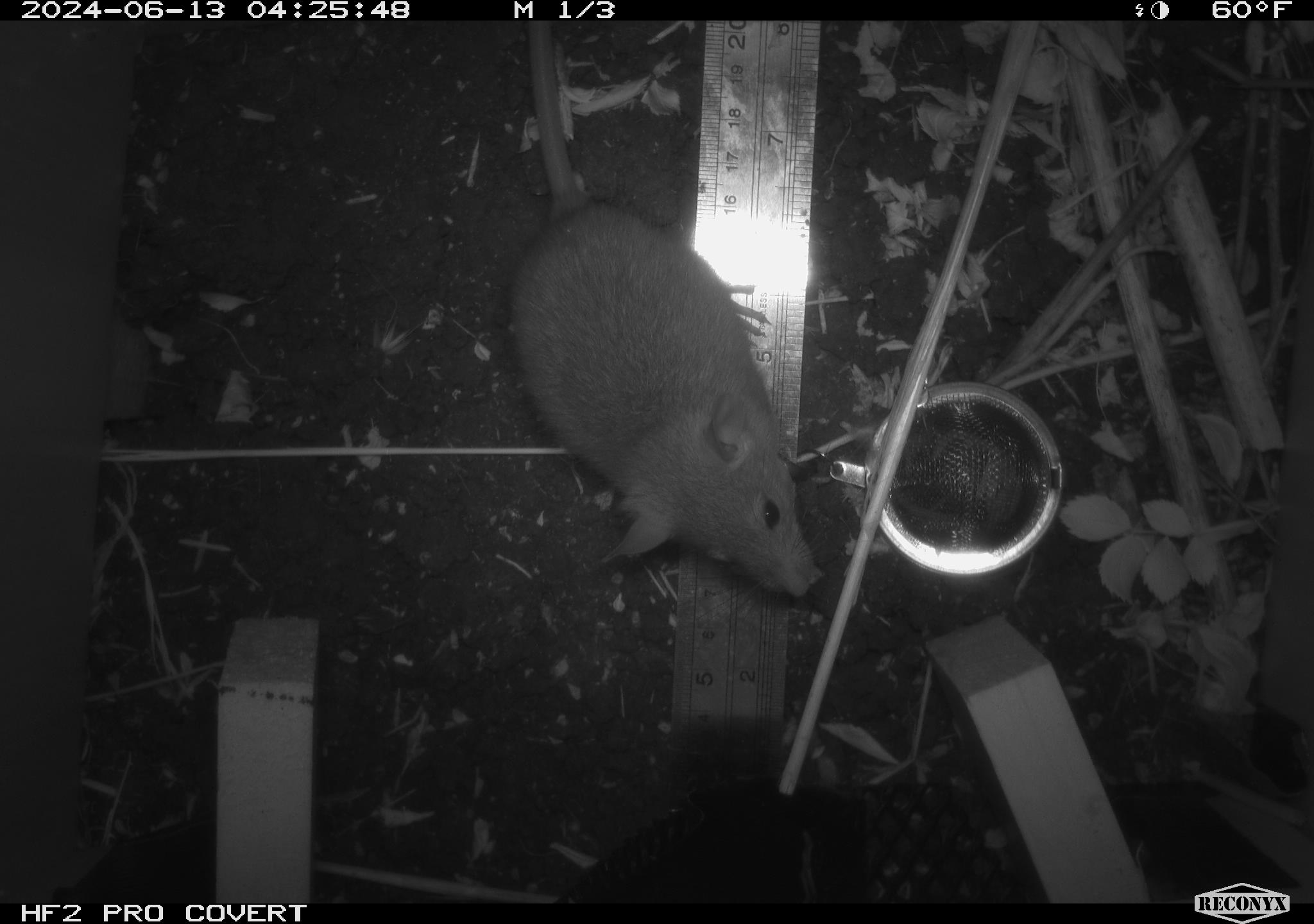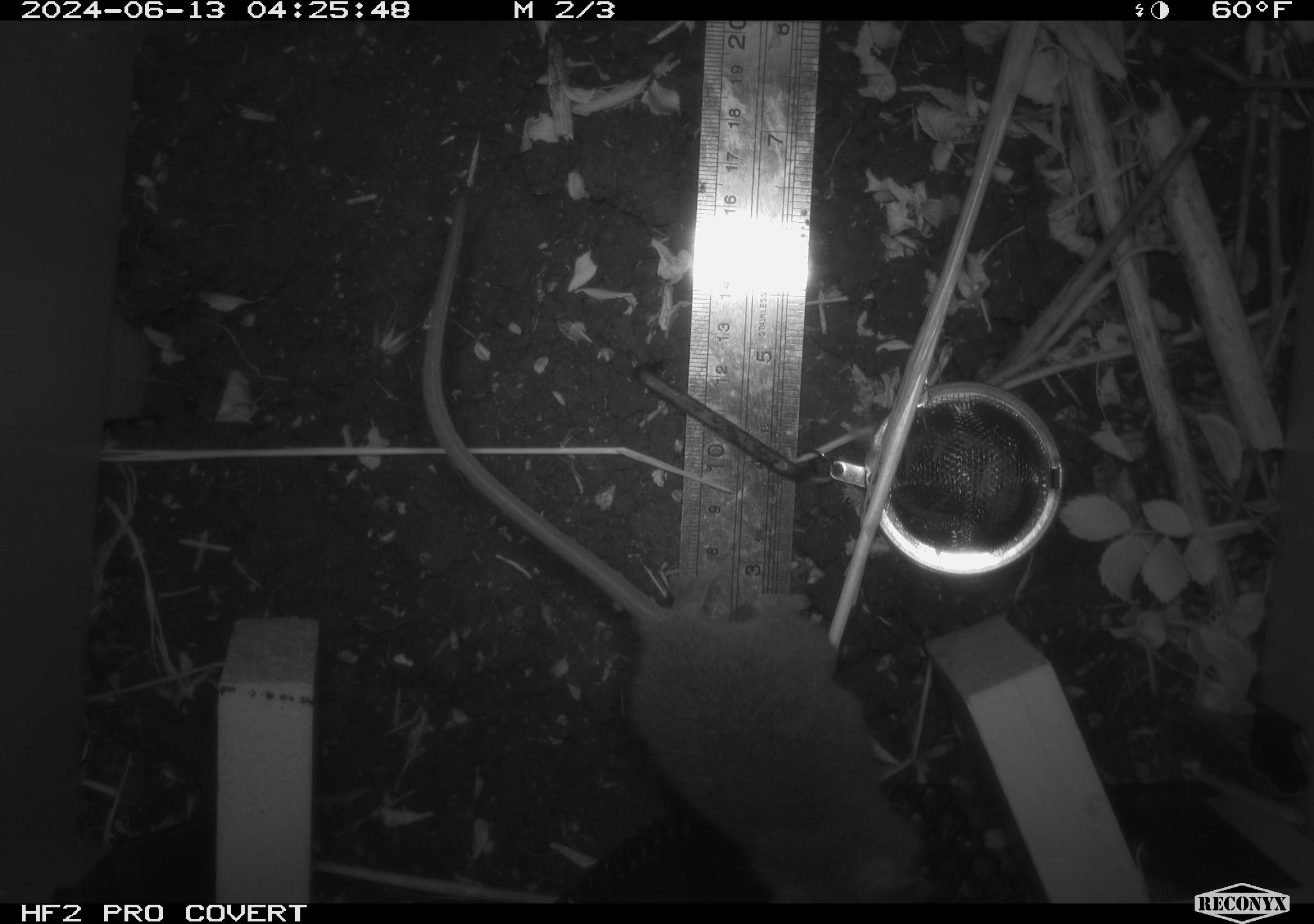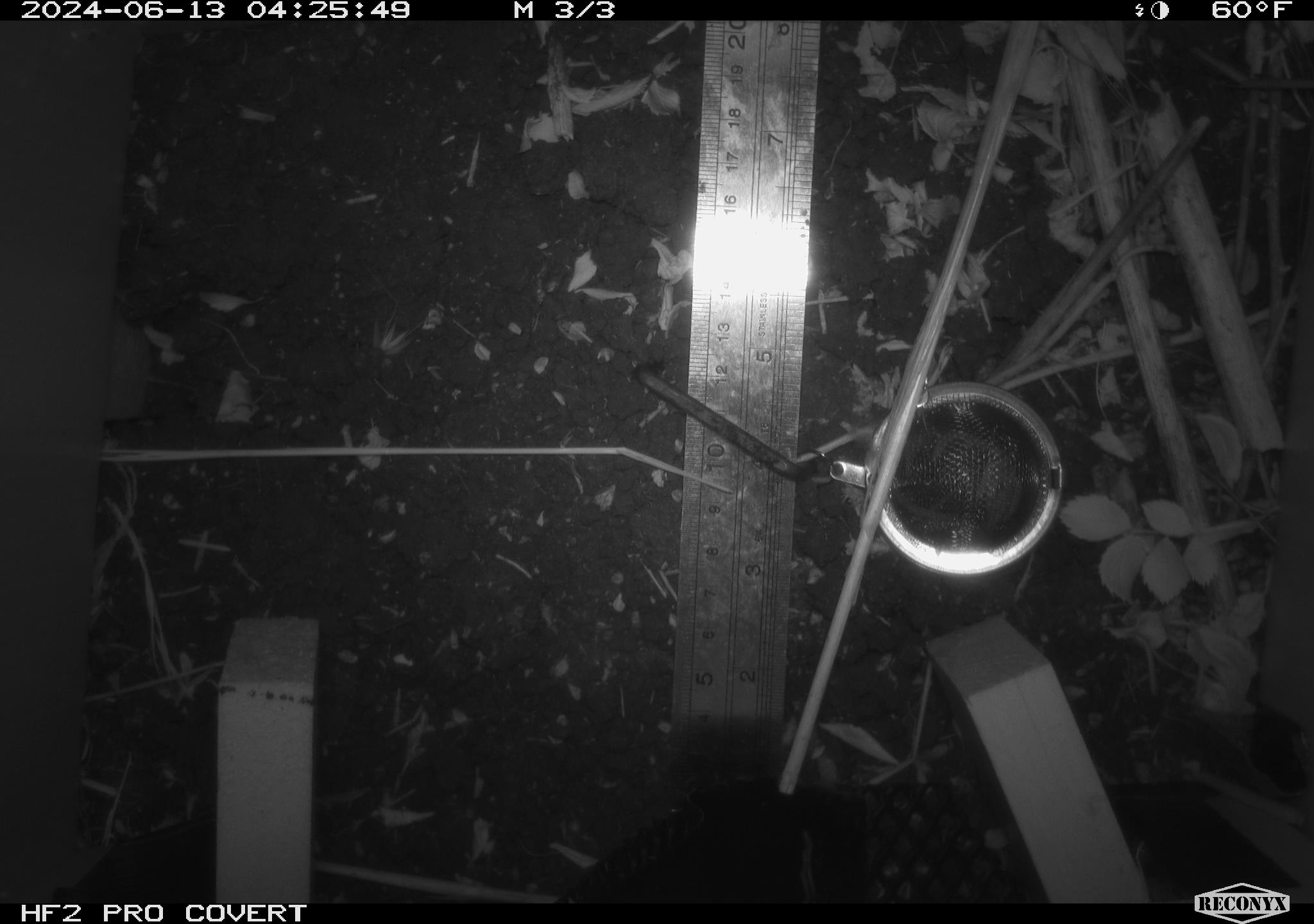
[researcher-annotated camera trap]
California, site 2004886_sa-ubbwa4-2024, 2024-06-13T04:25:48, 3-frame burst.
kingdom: Animalia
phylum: Chordata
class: Mammalia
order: Rodentia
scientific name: Rodentia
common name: woodrat or rat or mouse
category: woodrat or rat or mouse species